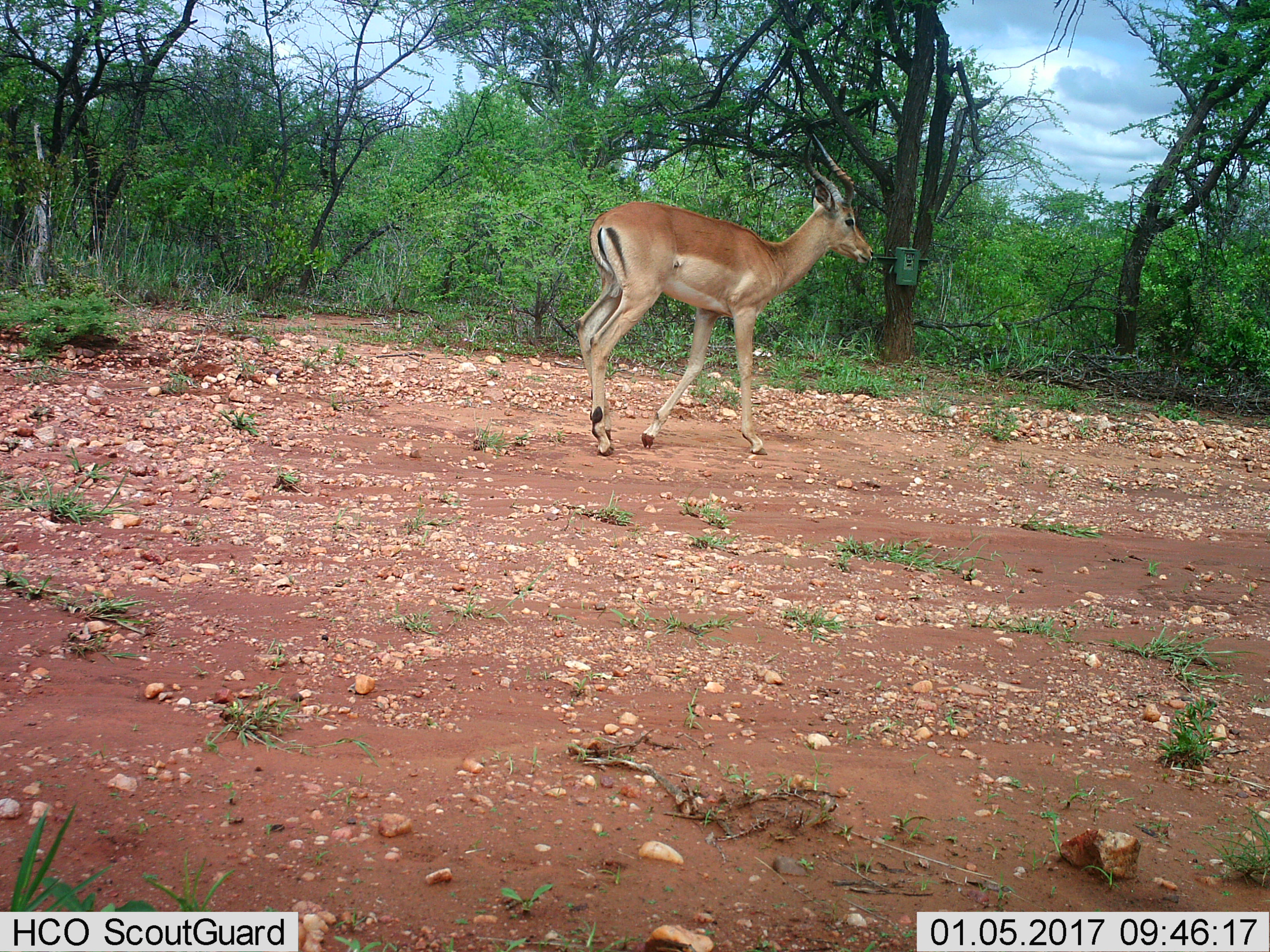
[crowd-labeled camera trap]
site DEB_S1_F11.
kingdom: Animalia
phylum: Chordata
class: Mammalia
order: Artiodactyla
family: Bovidae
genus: Aepyceros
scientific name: Aepyceros melampus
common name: impala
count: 1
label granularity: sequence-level